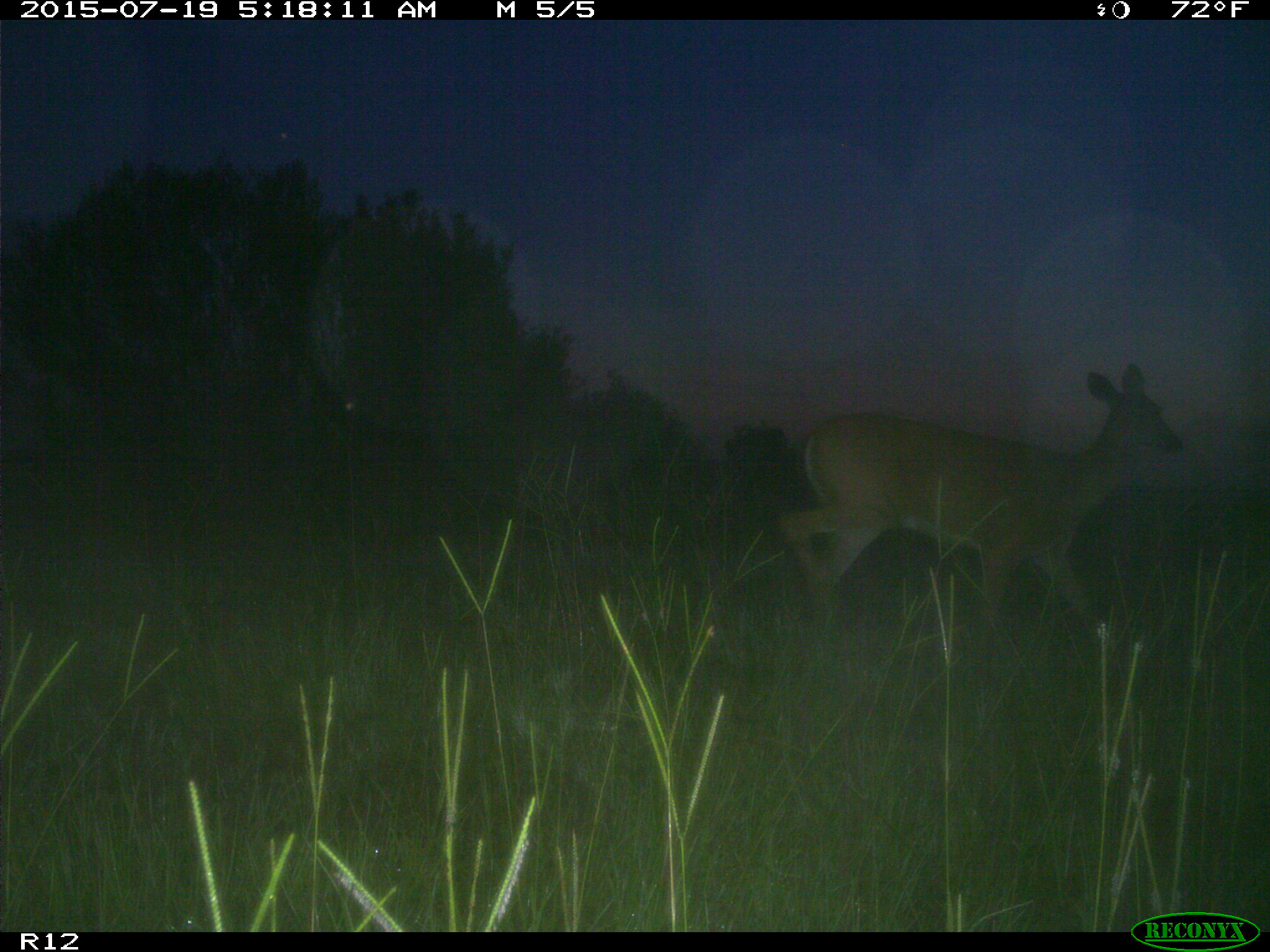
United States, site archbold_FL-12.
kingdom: Animalia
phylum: Chordata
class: Mammalia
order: Artiodactyla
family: Cervidae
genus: Odocoileus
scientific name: Odocoileus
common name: deer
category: unidentified deer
Unidentified deer (deer) (Odocoileus).